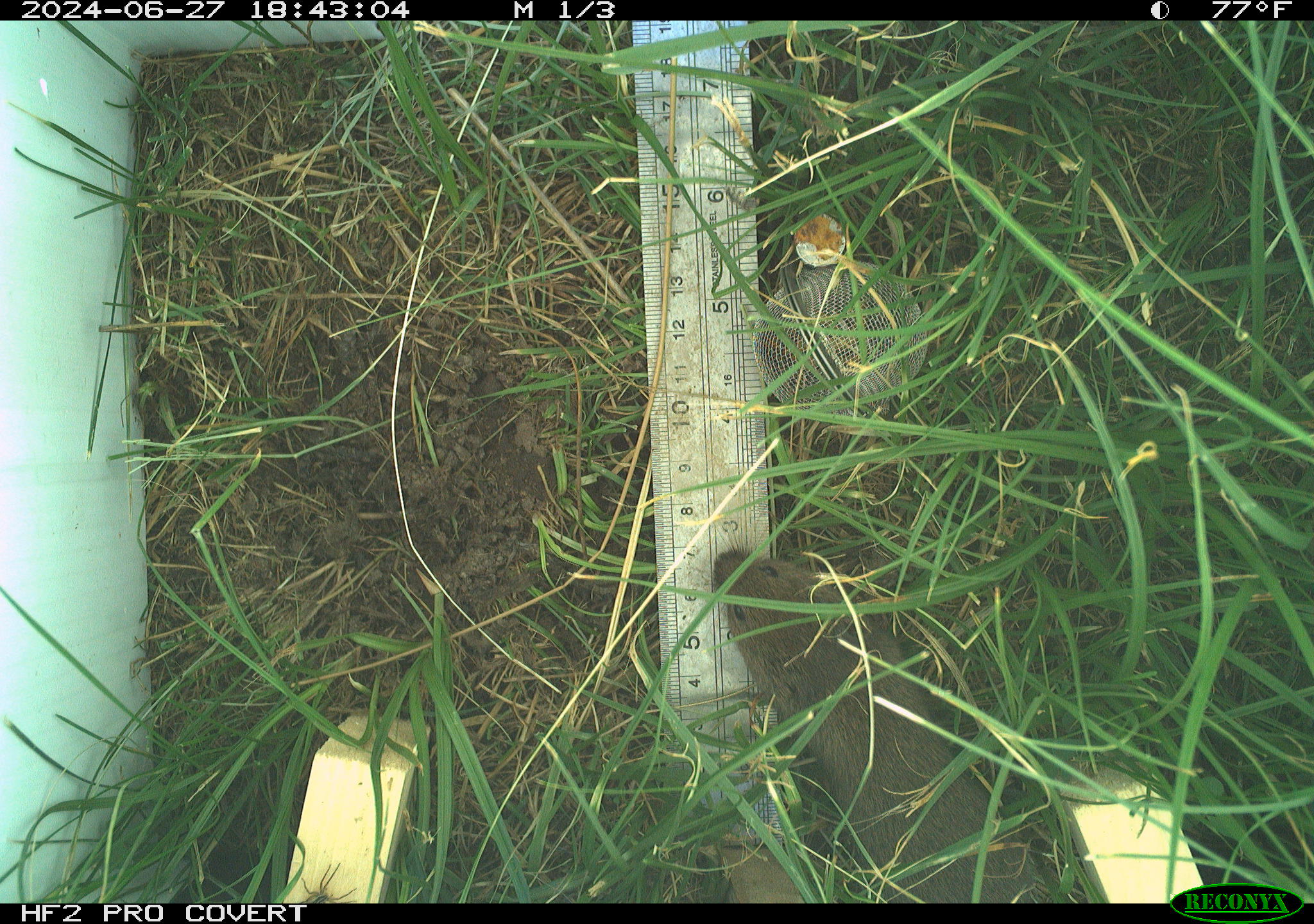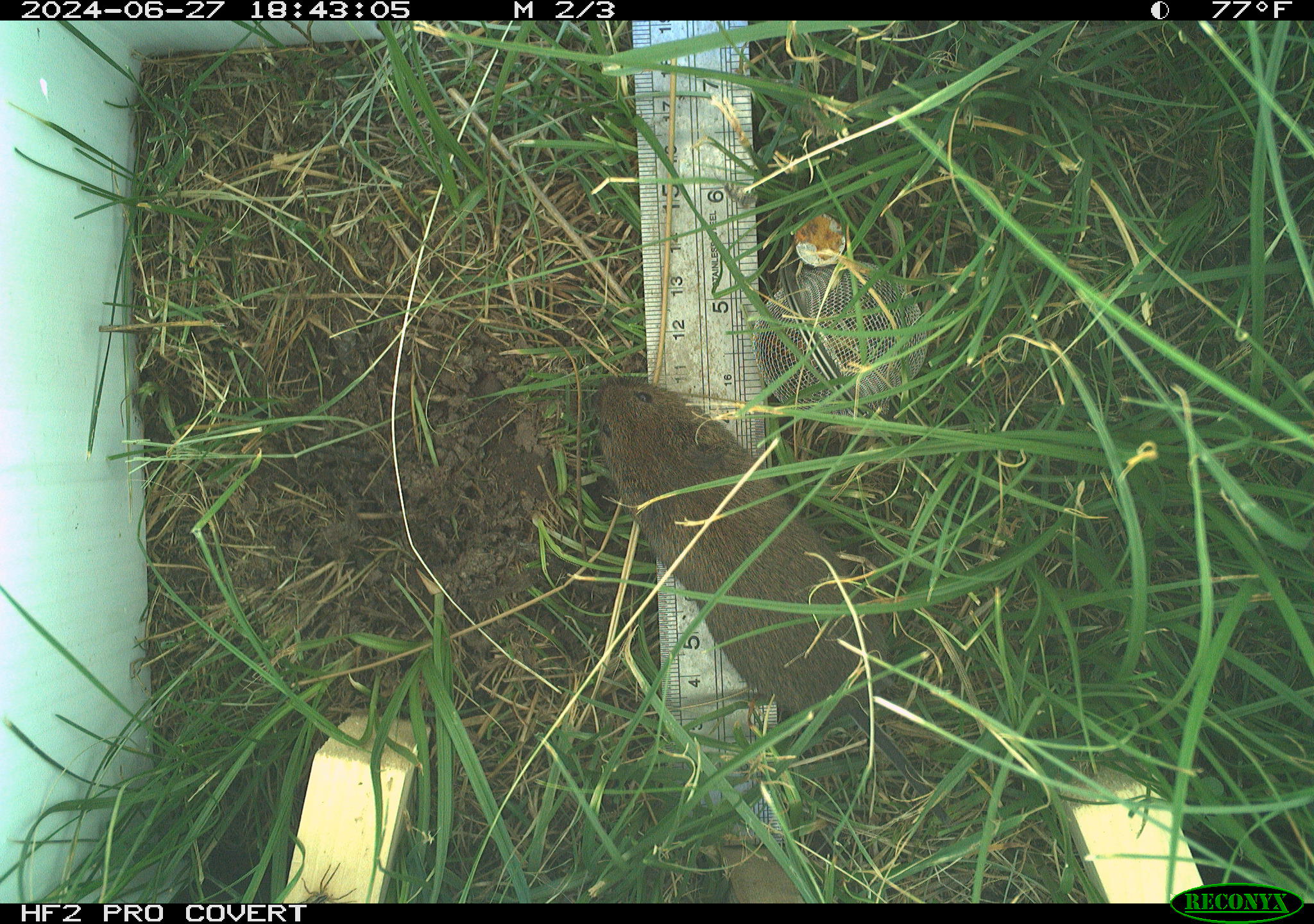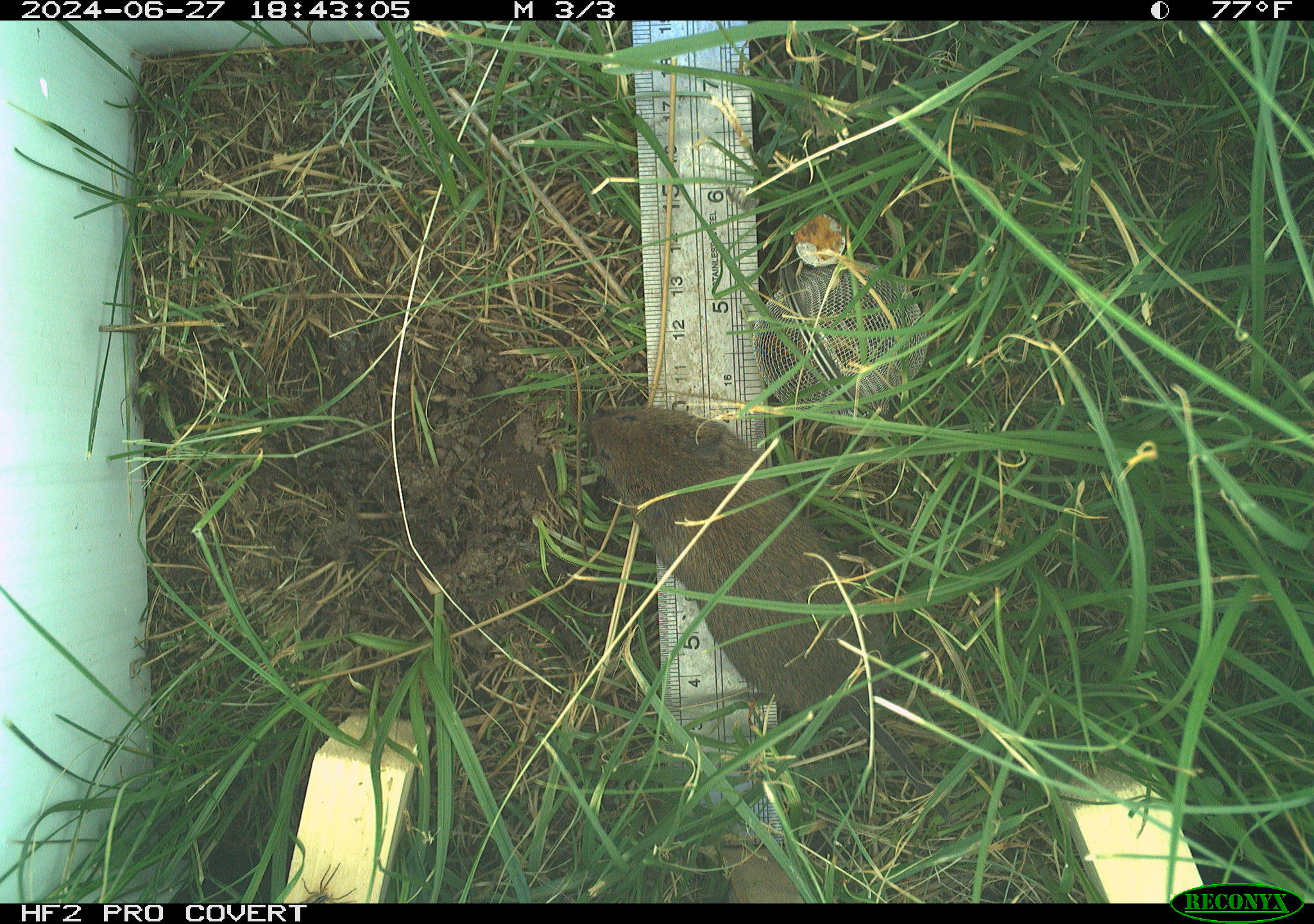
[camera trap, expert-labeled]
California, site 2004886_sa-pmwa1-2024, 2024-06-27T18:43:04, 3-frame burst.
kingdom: Animalia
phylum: Chordata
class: Mammalia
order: Rodentia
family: Cricetidae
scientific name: Arvicolinae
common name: voles, lemmings, and muskrats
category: arvicolinae subfamily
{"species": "arvicolinae subfamily (voles, lemmings, and muskrats) (Arvicolinae)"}